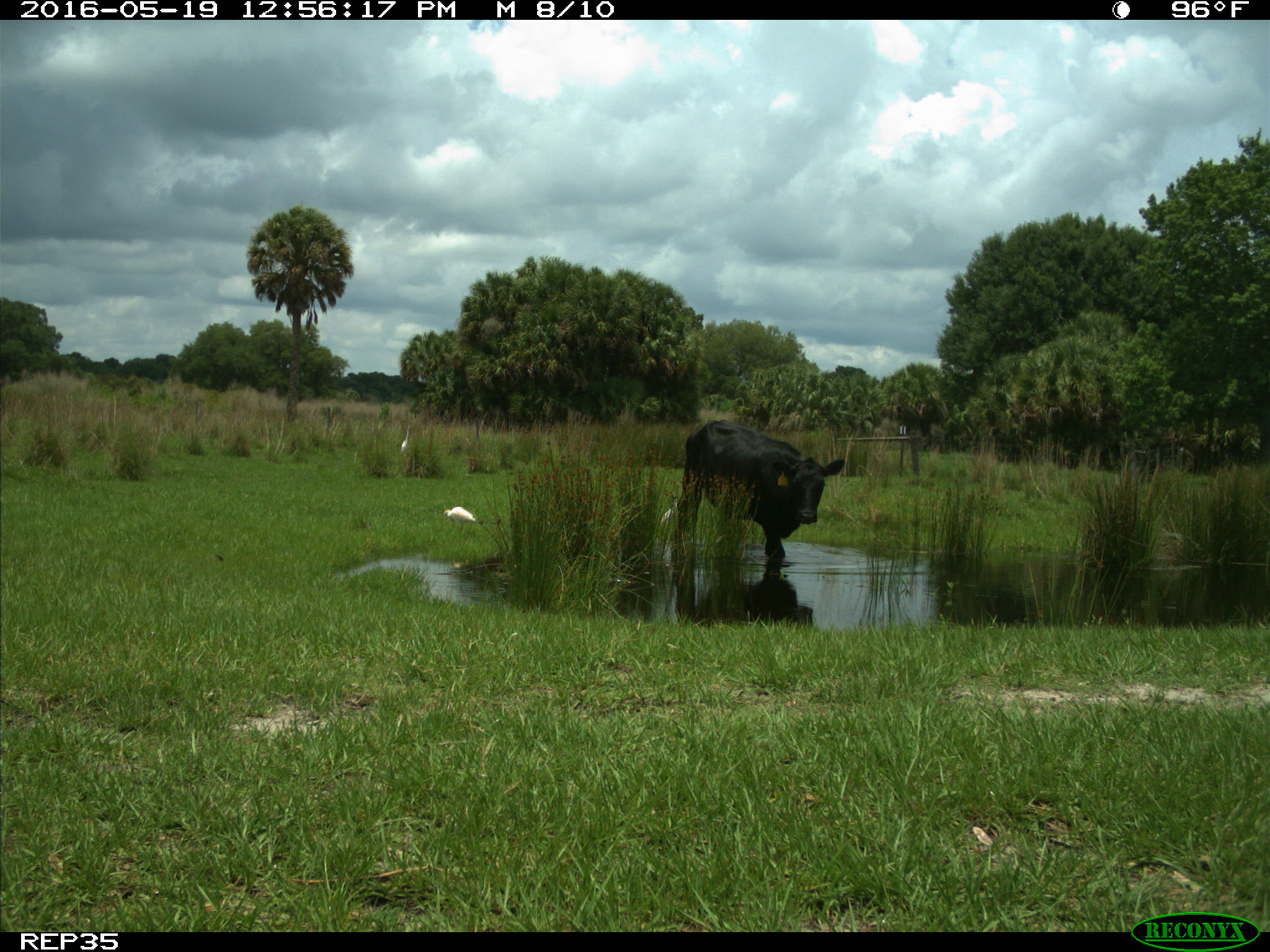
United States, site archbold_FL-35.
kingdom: Animalia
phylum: Chordata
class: Mammalia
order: Artiodactyla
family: Bovidae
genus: Bos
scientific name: Bos taurus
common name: domestic cow